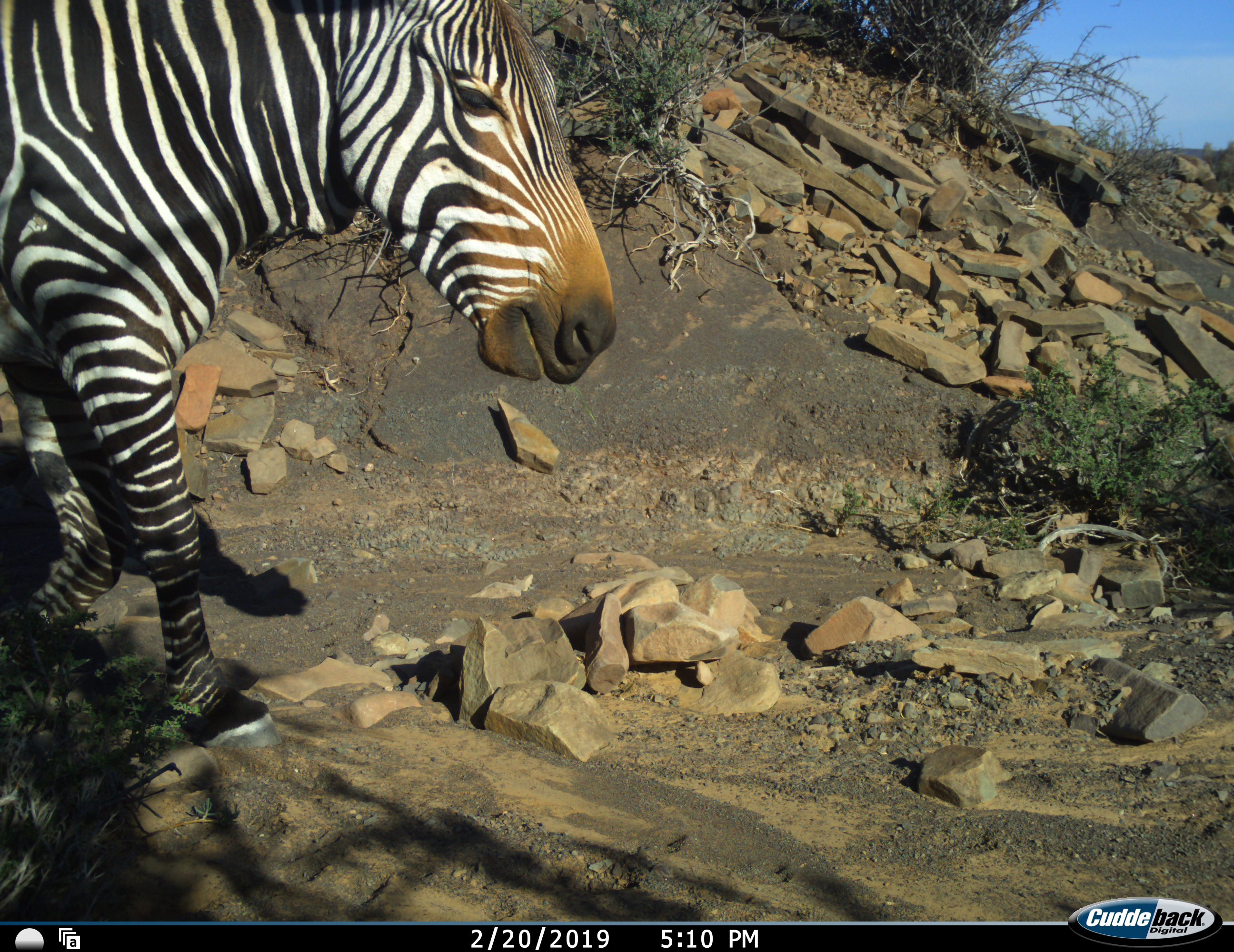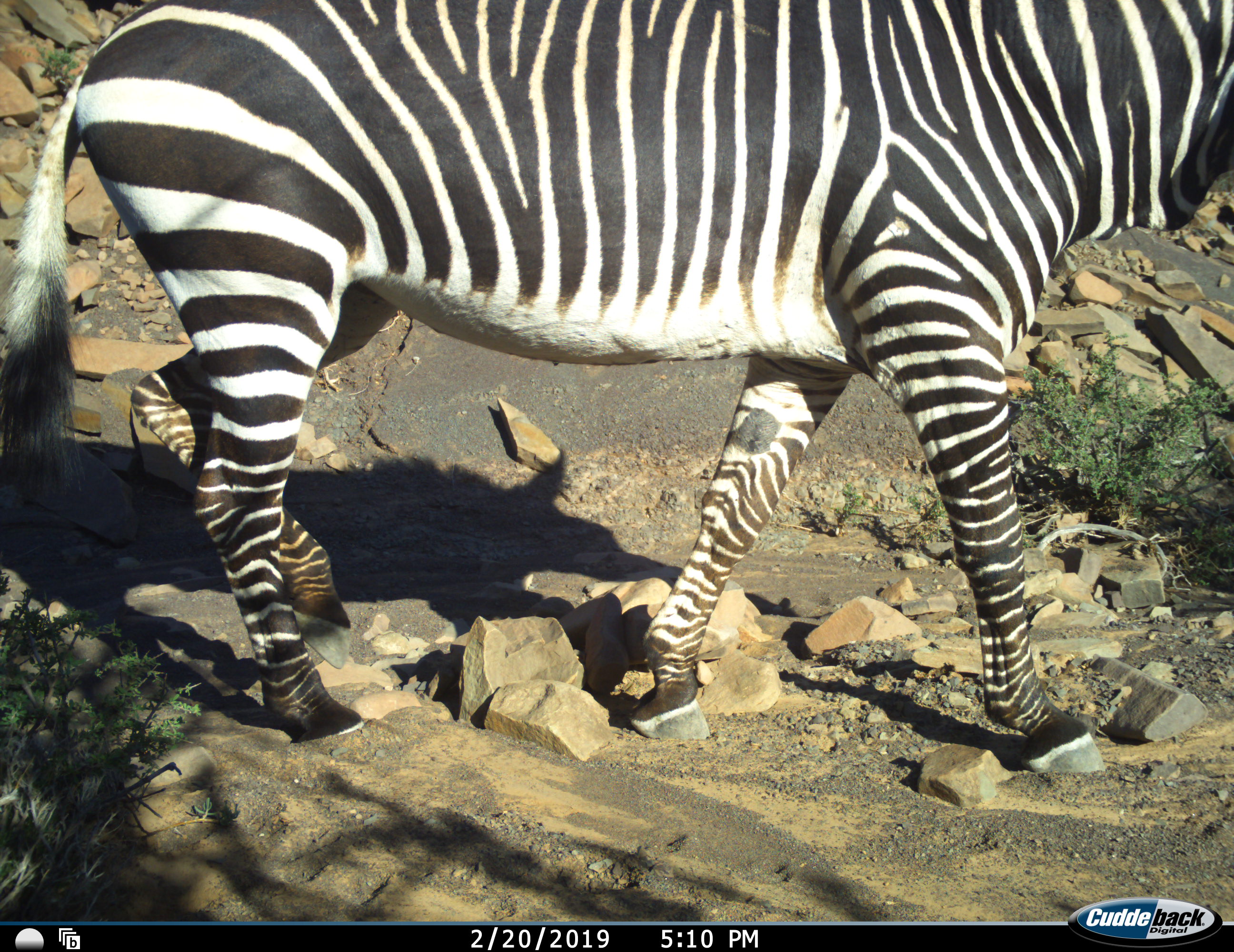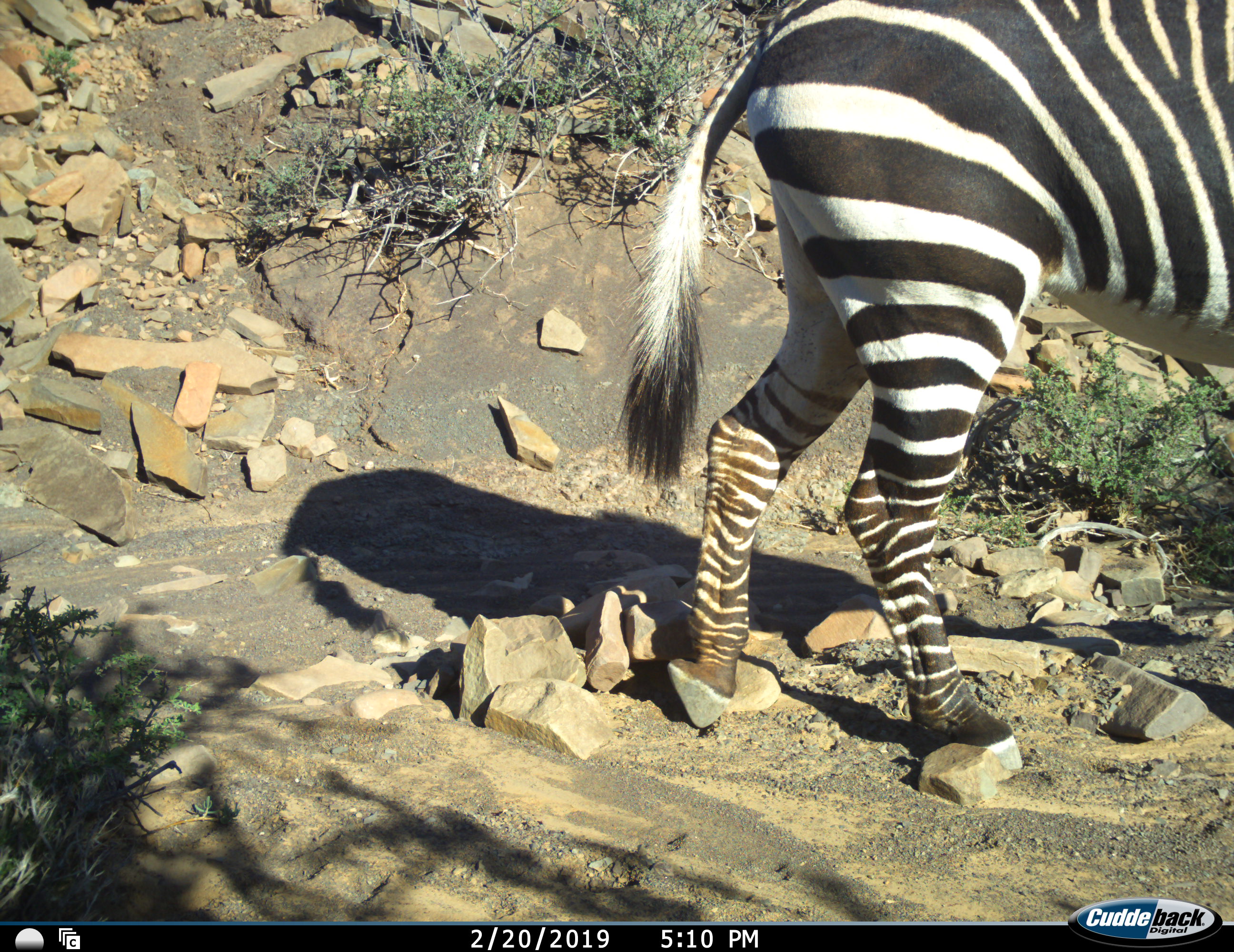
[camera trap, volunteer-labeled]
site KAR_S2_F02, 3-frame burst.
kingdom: Animalia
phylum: Chordata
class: Mammalia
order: Perissodactyla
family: Equidae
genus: Equus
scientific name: Equus zebra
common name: mountain zebra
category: zebramountain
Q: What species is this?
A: Zebramountain (mountain zebra) (Equus zebra).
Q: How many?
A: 1.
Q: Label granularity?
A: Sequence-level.